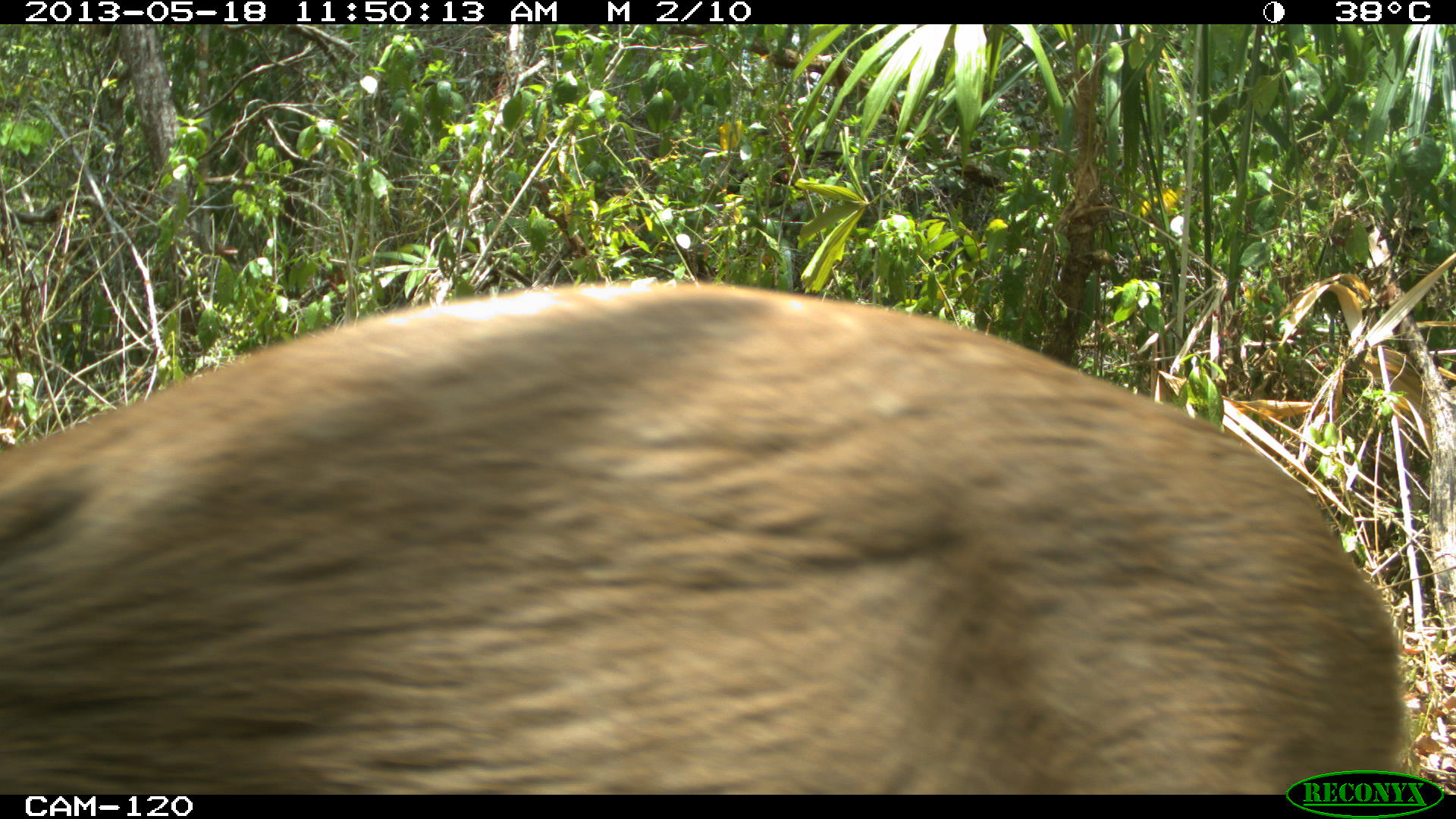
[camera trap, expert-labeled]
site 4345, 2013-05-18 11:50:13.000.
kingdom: Animalia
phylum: Chordata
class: Mammalia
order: Artiodactyla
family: Cervidae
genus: Odocoileus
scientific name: Odocoileus pandora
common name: yucatán brown brocket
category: mazama pandora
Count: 1.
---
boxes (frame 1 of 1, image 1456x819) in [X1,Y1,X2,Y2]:
mazama pandora: [1,281,1404,793]